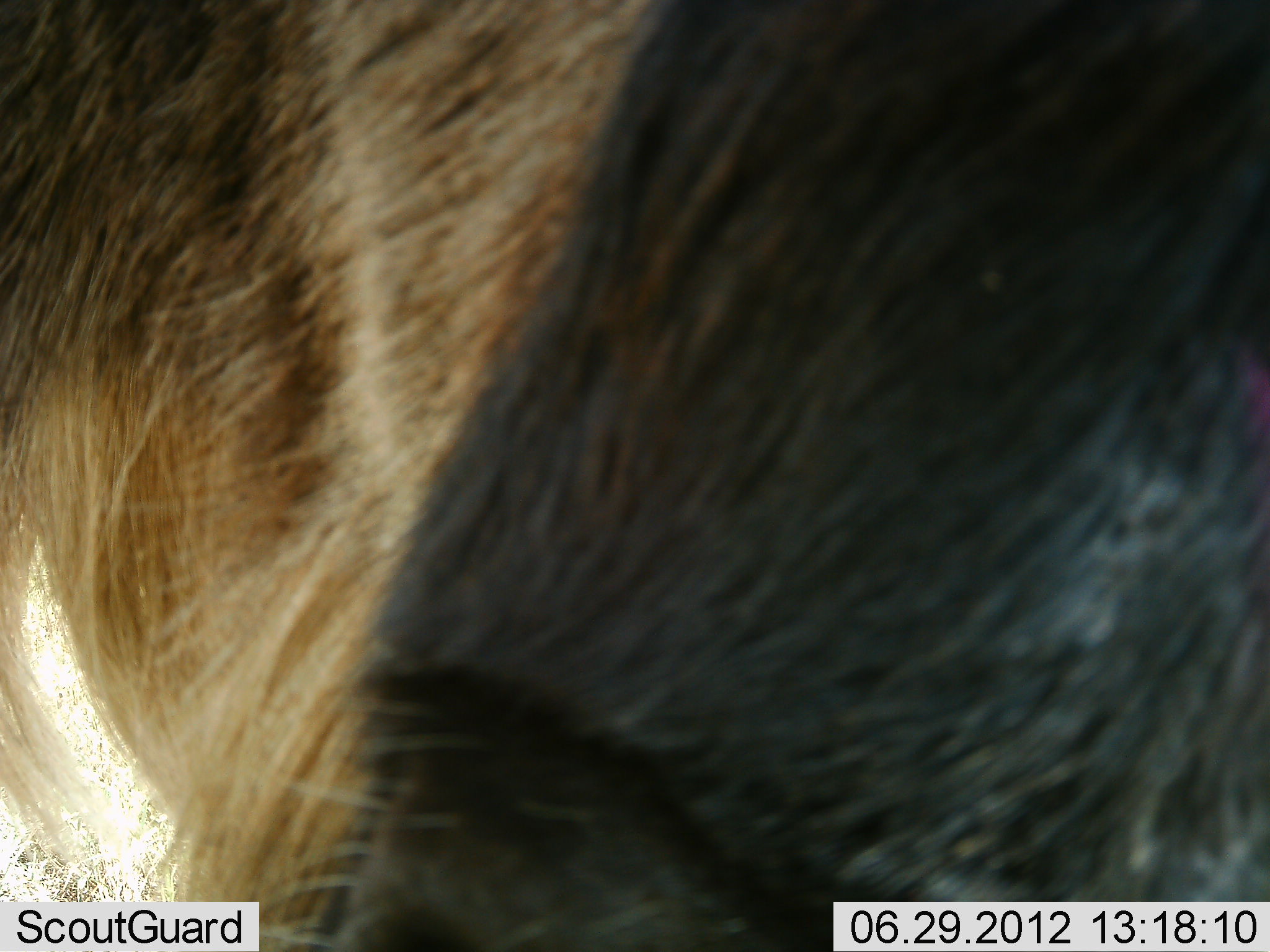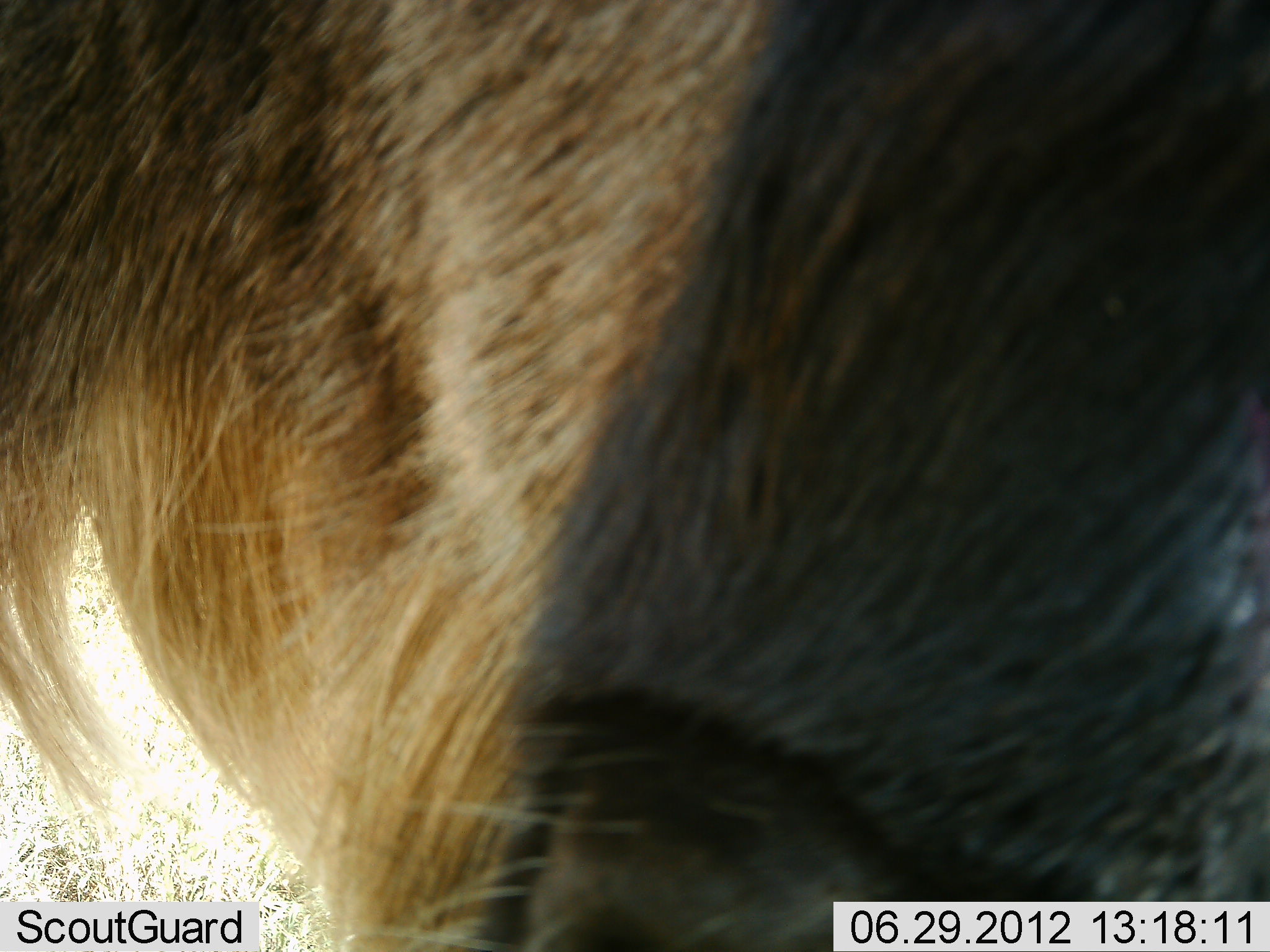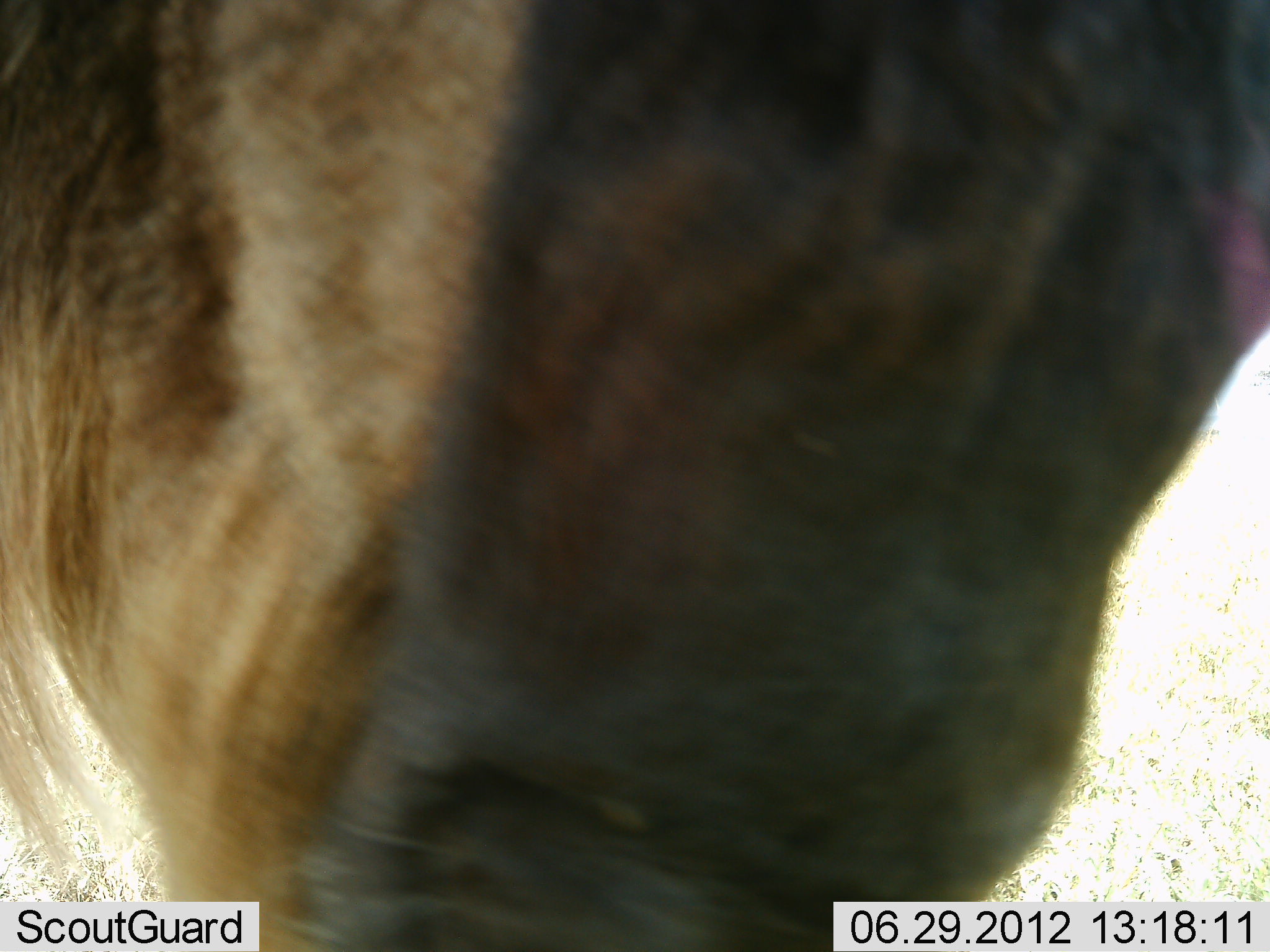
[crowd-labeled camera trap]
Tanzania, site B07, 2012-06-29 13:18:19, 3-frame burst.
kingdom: Animalia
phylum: Chordata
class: Mammalia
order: Artiodactyla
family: Bovidae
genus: Connochaetes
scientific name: Connochaetes taurinus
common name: blue wildebeest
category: wildebeest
Wildebeest (blue wildebeest) (Connochaetes taurinus), count 1. Behavior (volunteer vote fractions): standing 90%, resting 0%, moving 20%, interacting 0%. Young present (vote fraction): 0%. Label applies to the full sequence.